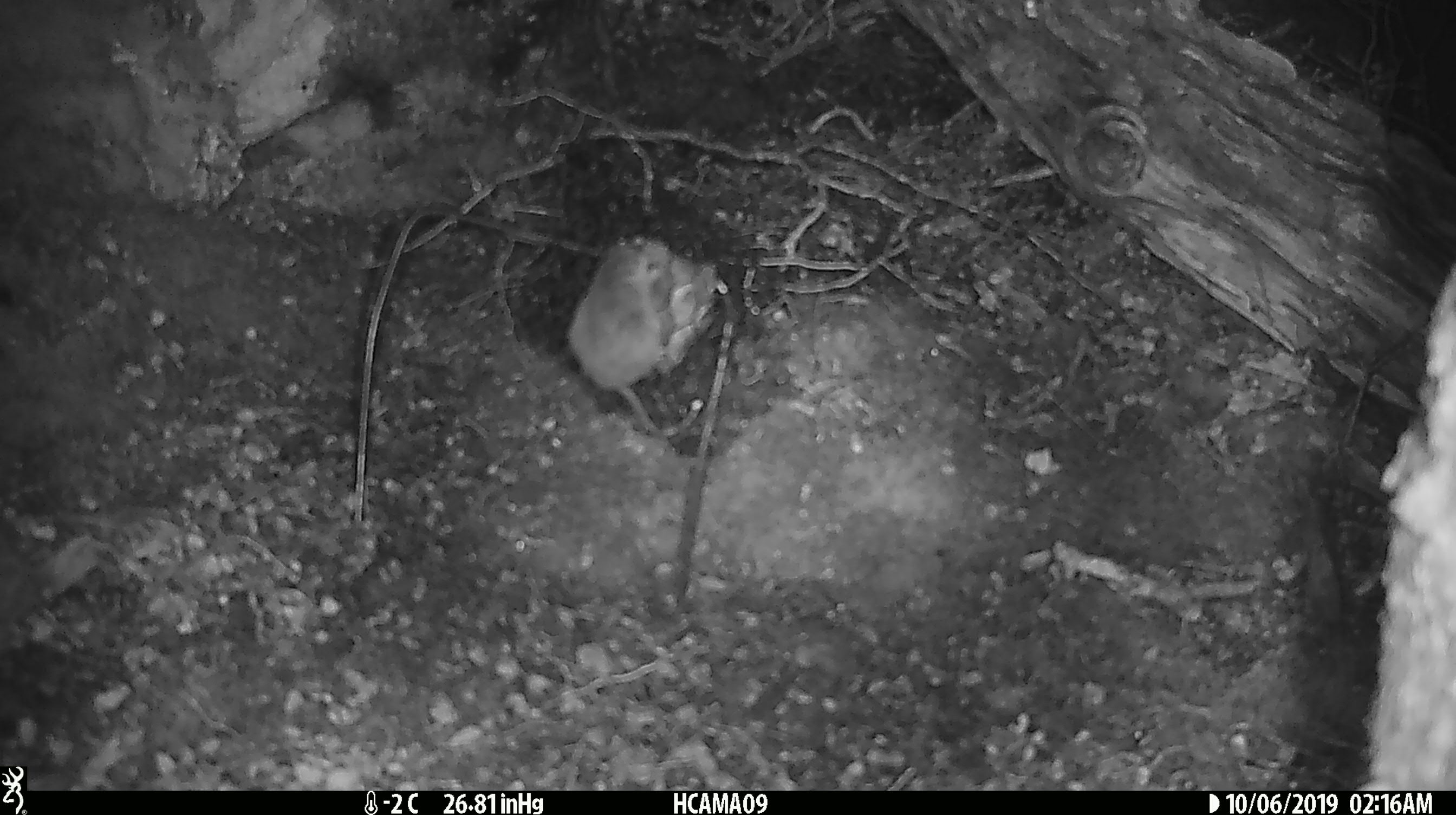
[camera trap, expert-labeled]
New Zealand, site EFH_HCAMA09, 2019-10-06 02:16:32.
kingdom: Animalia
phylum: Chordata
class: Mammalia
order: Rodentia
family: Muridae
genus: Mus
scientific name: Mus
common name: mouse